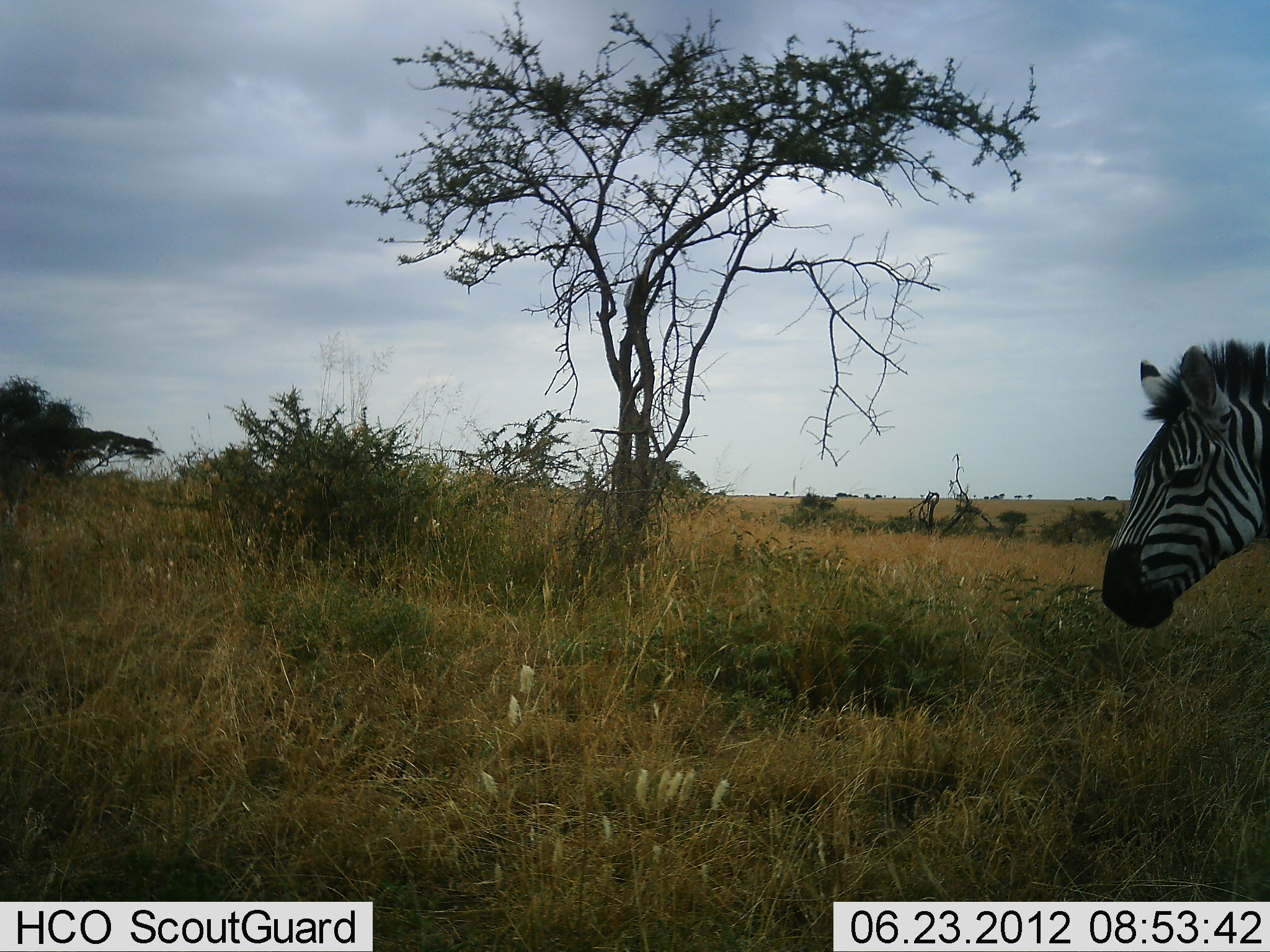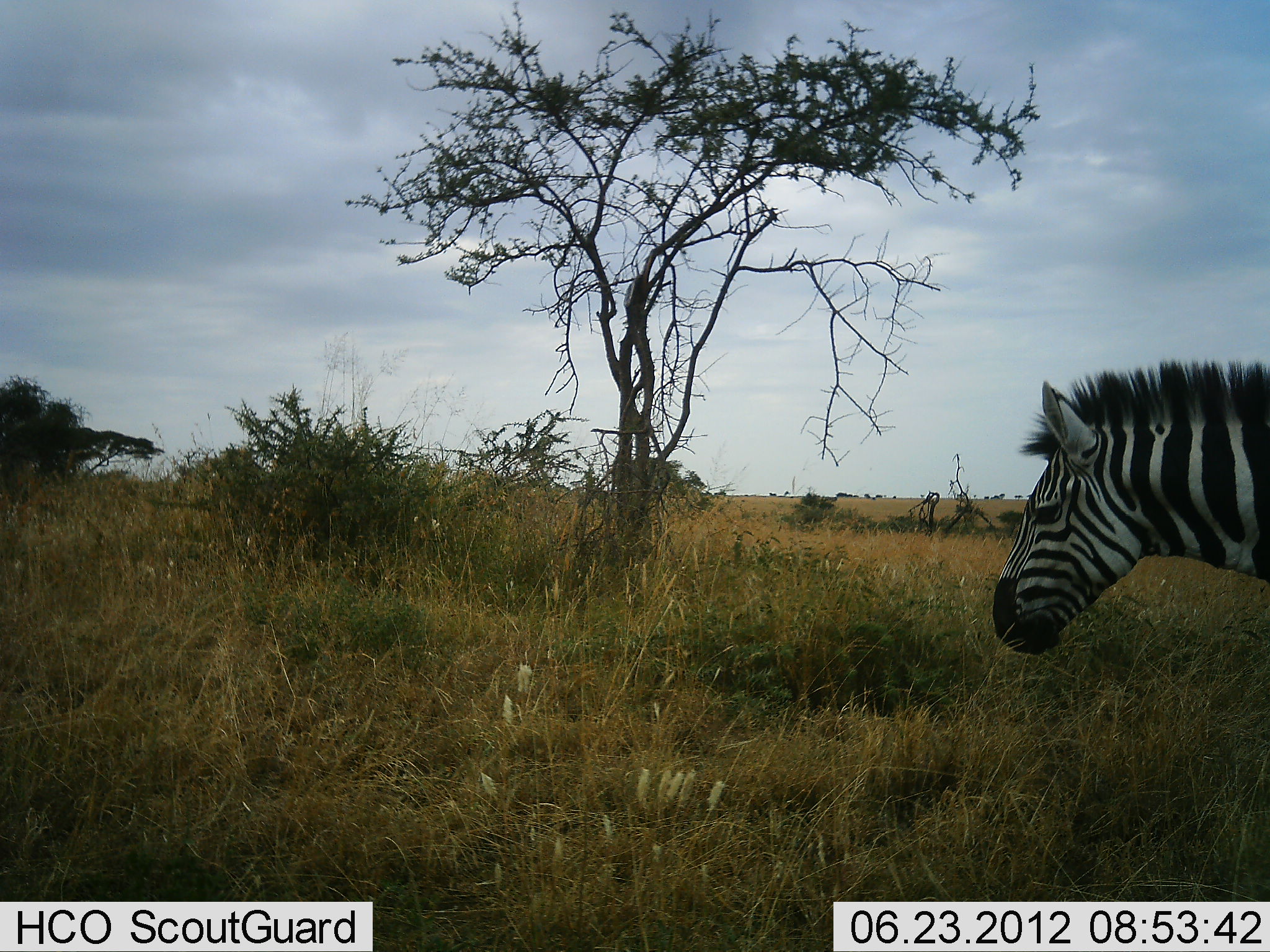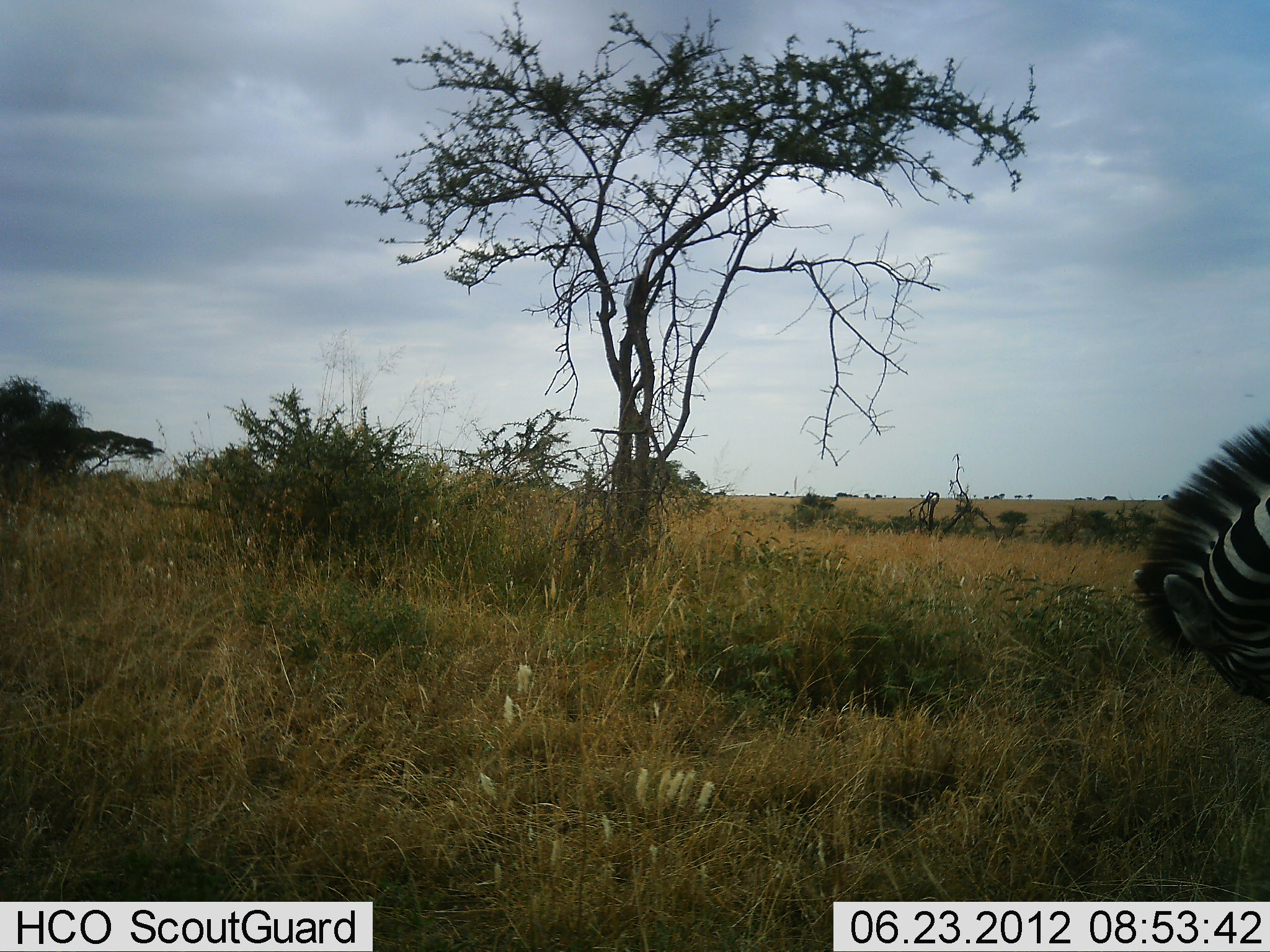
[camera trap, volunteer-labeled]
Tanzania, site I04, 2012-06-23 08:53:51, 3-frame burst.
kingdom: Animalia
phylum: Chordata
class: Mammalia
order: Perissodactyla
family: Equidae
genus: Equus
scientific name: Equus quagga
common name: plains zebra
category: zebra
Zebra (plains zebra) (Equus quagga), count 1. Behavior (volunteer vote fractions): standing 60%, resting 0%, moving 30%, interacting 0%. Young present (vote fraction): 0%. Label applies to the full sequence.